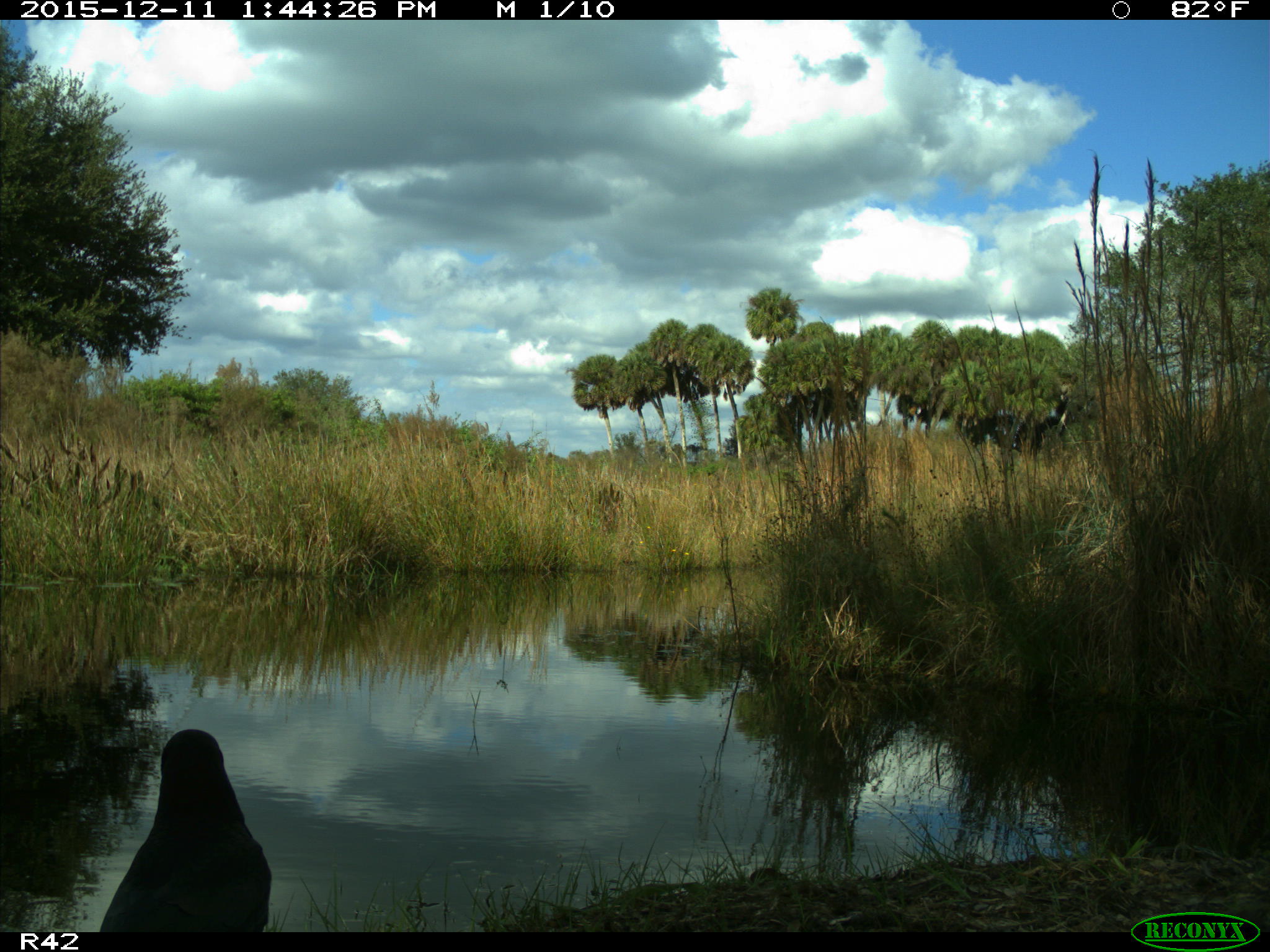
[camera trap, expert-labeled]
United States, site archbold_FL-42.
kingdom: Animalia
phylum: Chordata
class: Aves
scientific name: Aves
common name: birds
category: unidentified bird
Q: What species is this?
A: Unidentified bird (birds) (Aves).